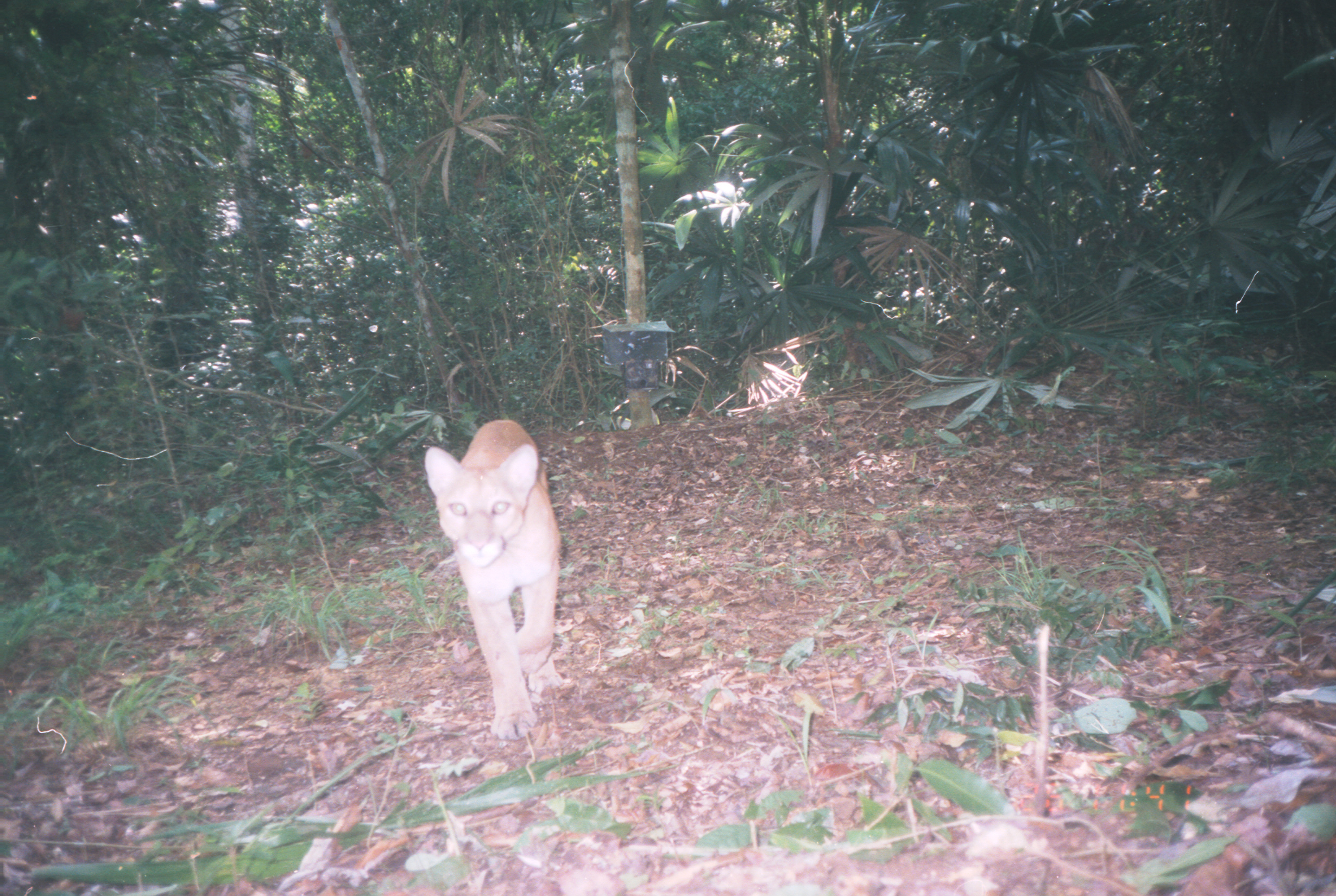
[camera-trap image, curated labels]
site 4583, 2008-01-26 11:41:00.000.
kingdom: Animalia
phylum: Chordata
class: Mammalia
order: Carnivora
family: Felidae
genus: Puma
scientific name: Puma concolor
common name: mountain lion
Puma concolor (mountain lion).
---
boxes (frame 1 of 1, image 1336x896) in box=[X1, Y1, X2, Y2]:
puma concolor: box=[422, 416, 557, 740]